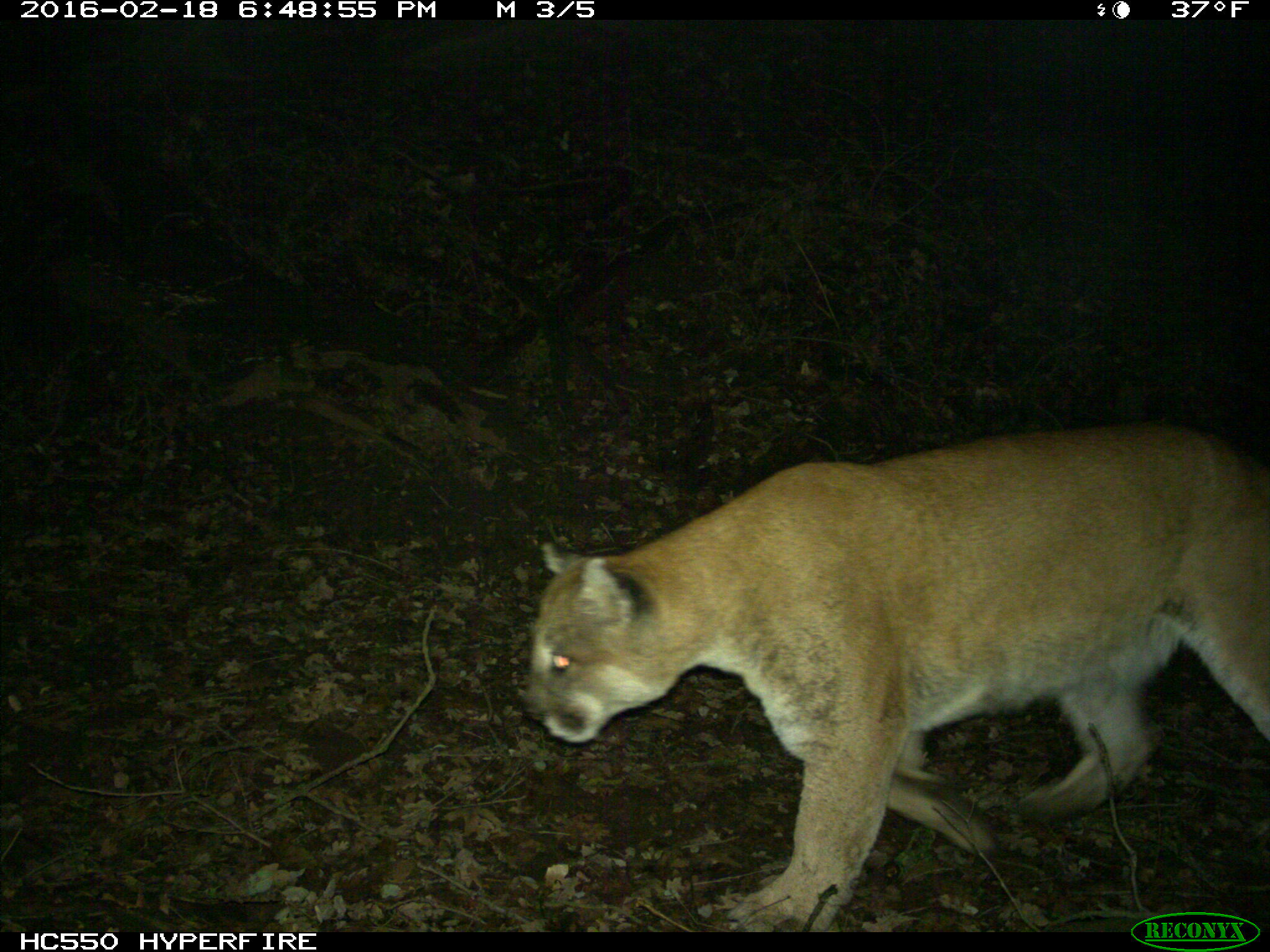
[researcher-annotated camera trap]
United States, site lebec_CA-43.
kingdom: Animalia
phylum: Chordata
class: Mammalia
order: Carnivora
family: Felidae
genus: Puma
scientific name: Puma concolor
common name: mountain lion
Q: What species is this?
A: Puma concolor (mountain lion).